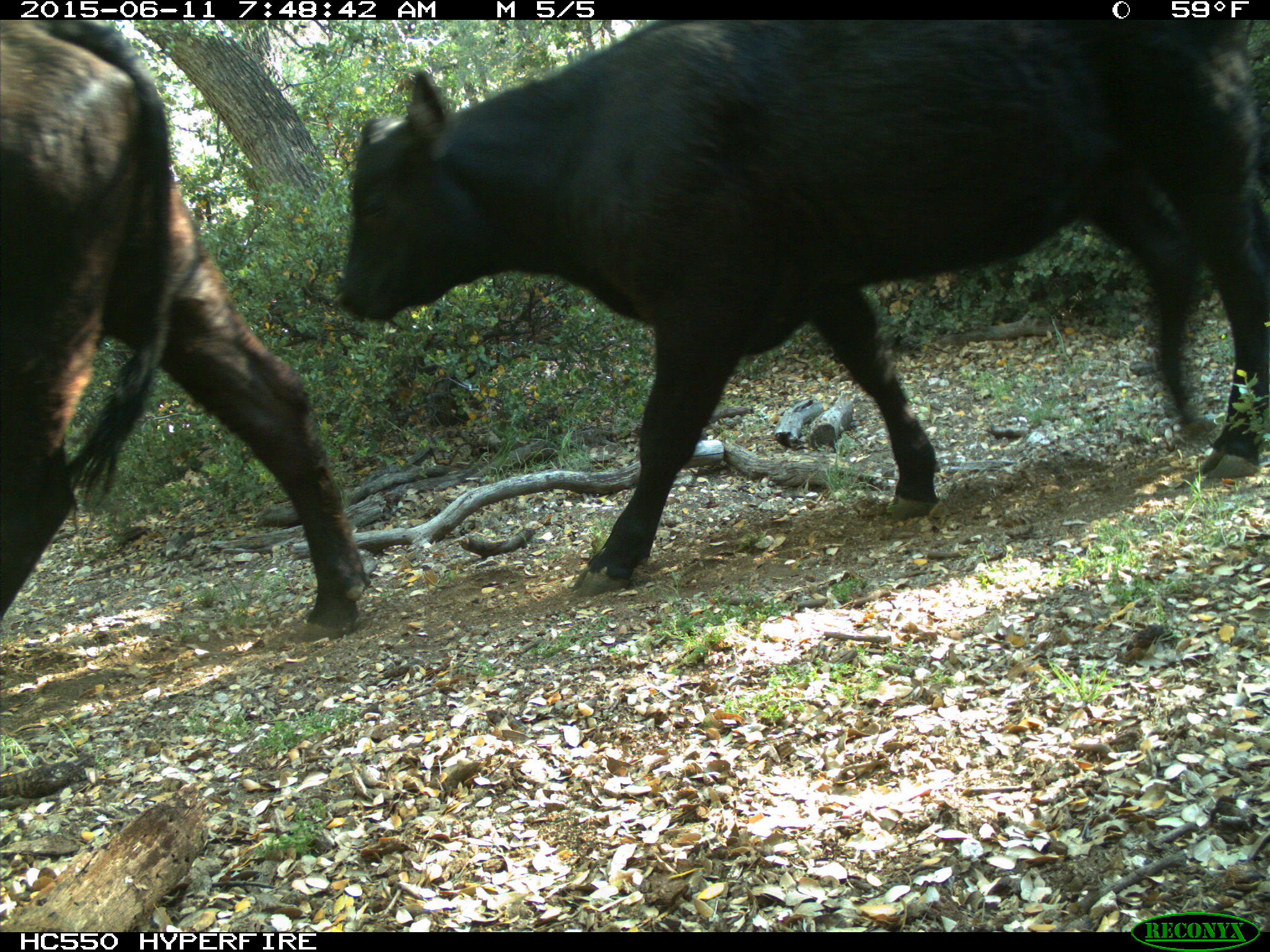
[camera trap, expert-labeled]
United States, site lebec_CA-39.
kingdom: Animalia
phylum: Chordata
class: Mammalia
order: Artiodactyla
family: Bovidae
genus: Bos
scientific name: Bos taurus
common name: domestic cow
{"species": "Bos taurus (domestic cow)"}